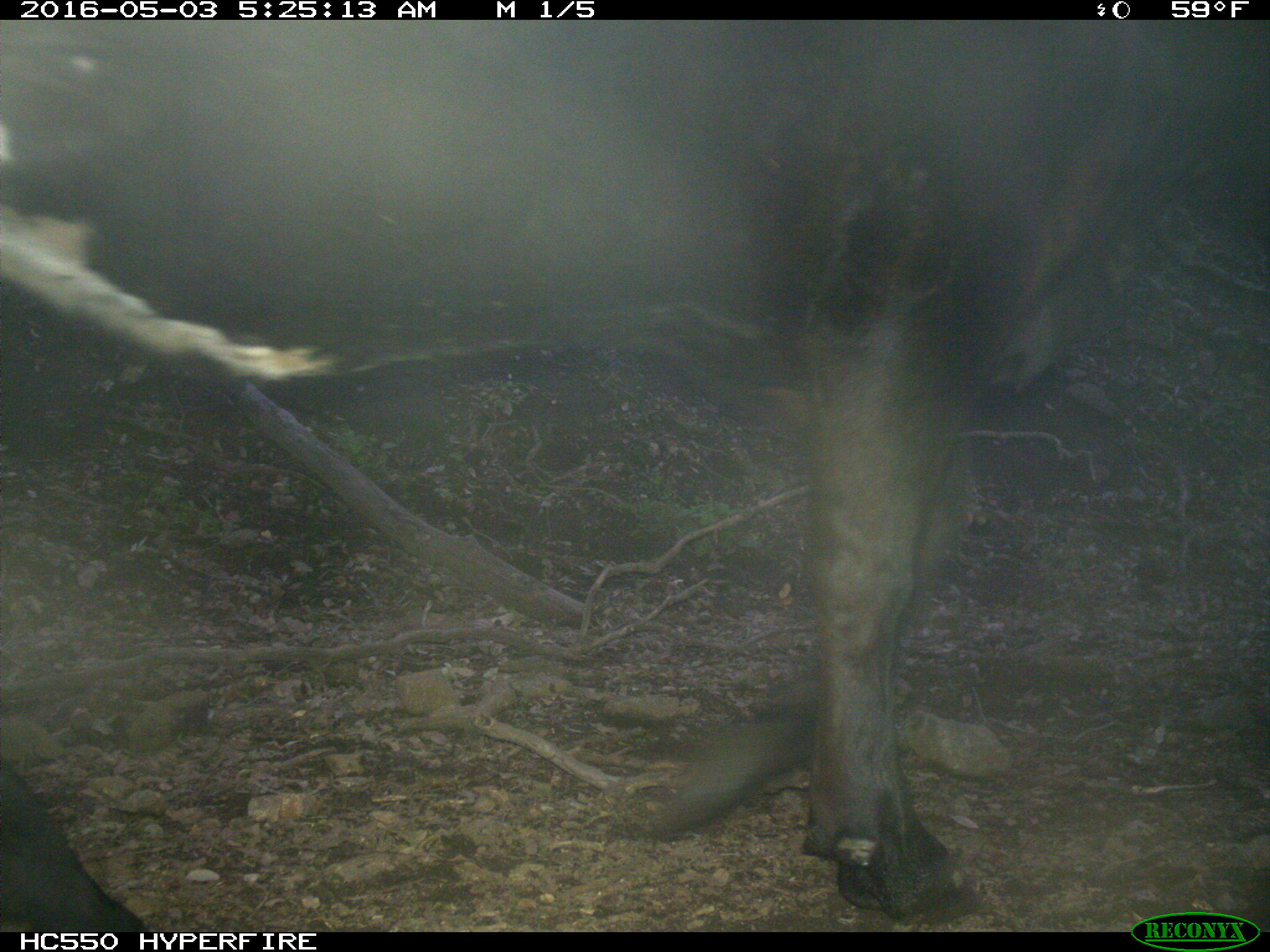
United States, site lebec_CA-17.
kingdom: Animalia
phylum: Chordata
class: Mammalia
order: Artiodactyla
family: Bovidae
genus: Bos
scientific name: Bos taurus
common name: domestic cow